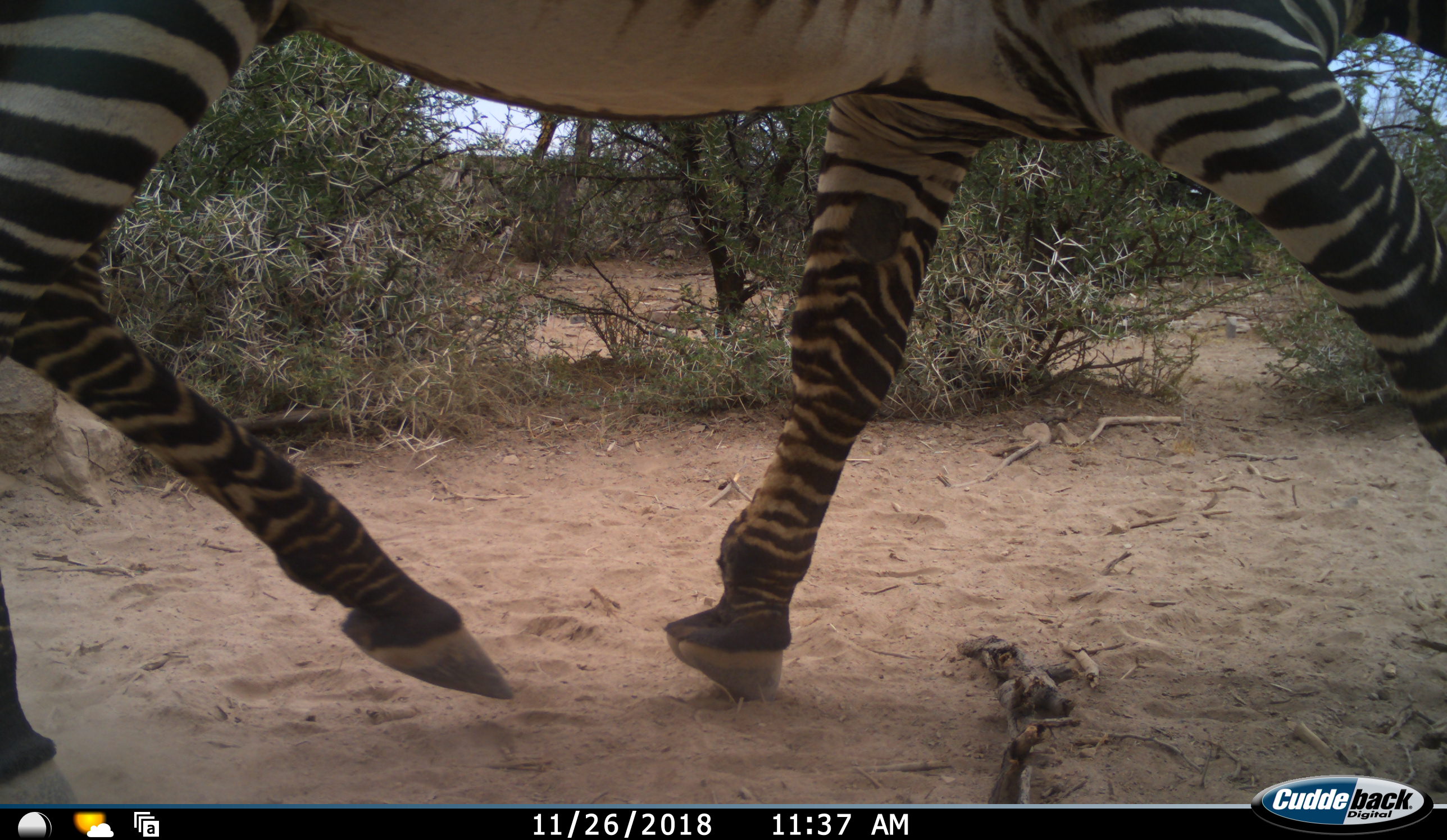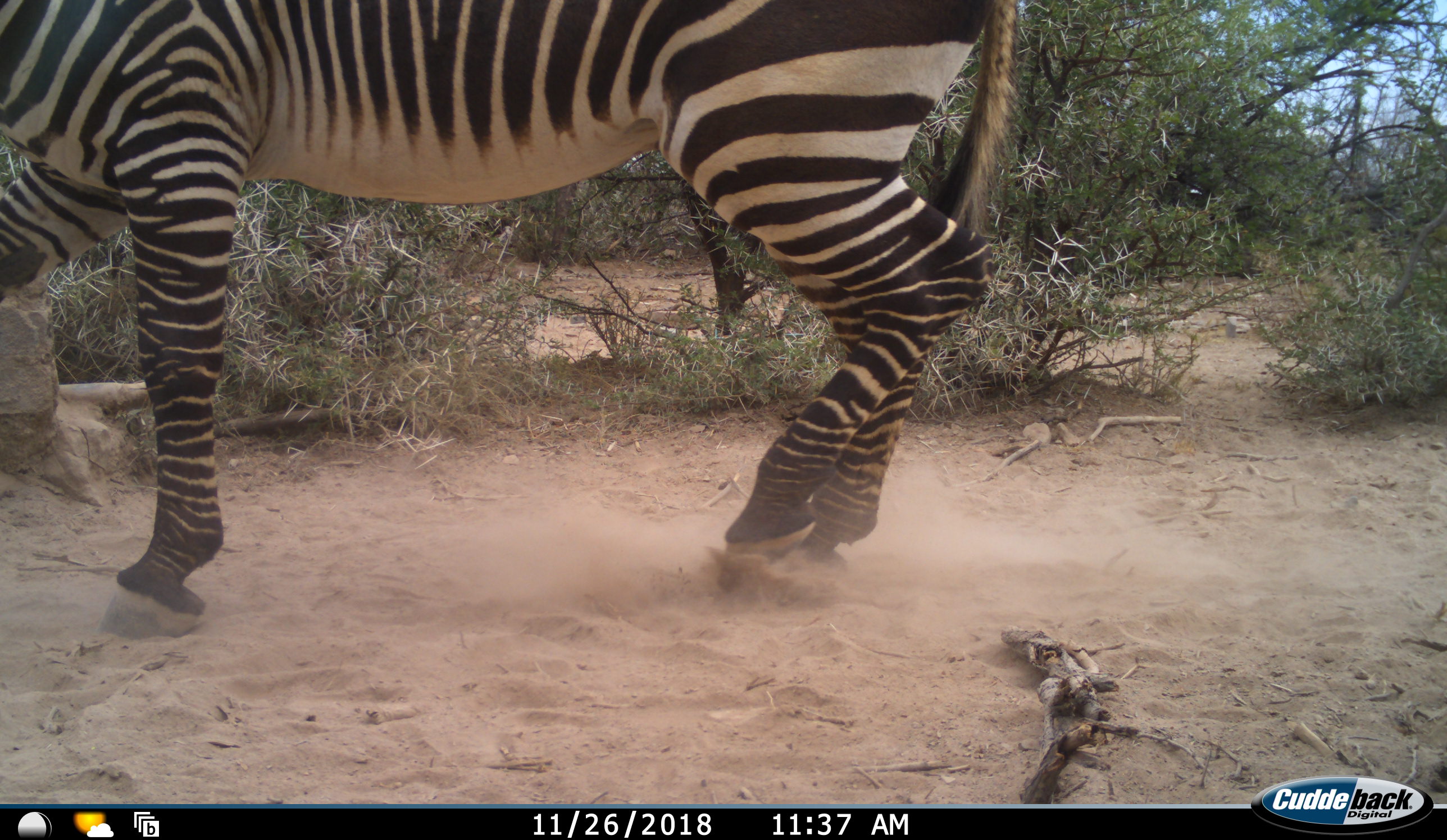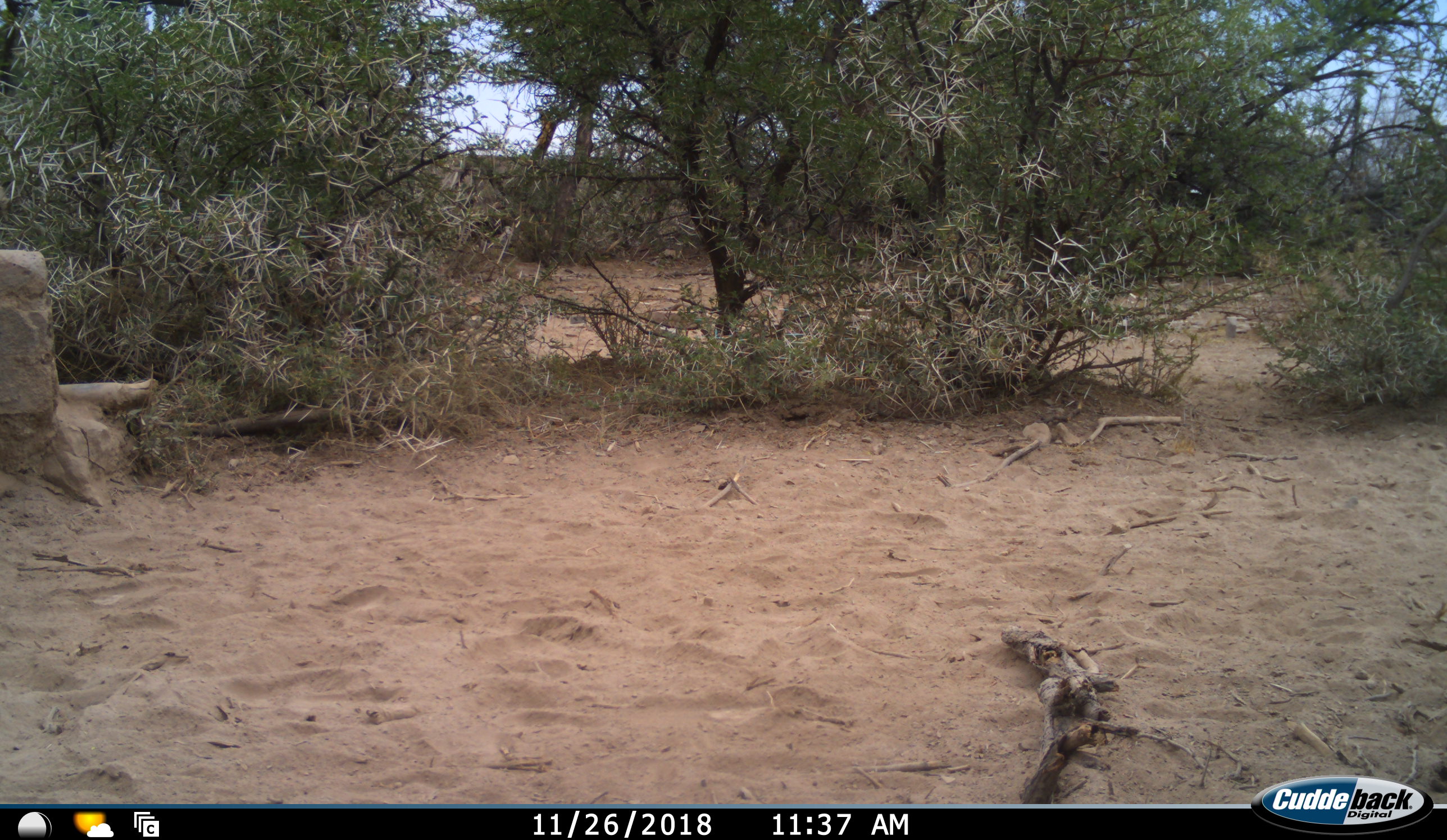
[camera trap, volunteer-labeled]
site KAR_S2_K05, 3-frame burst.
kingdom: Animalia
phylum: Chordata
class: Mammalia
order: Perissodactyla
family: Equidae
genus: Equus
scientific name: Equus zebra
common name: mountain zebra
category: zebramountain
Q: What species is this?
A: Zebramountain (mountain zebra) (Equus zebra).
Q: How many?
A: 1.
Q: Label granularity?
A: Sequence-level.